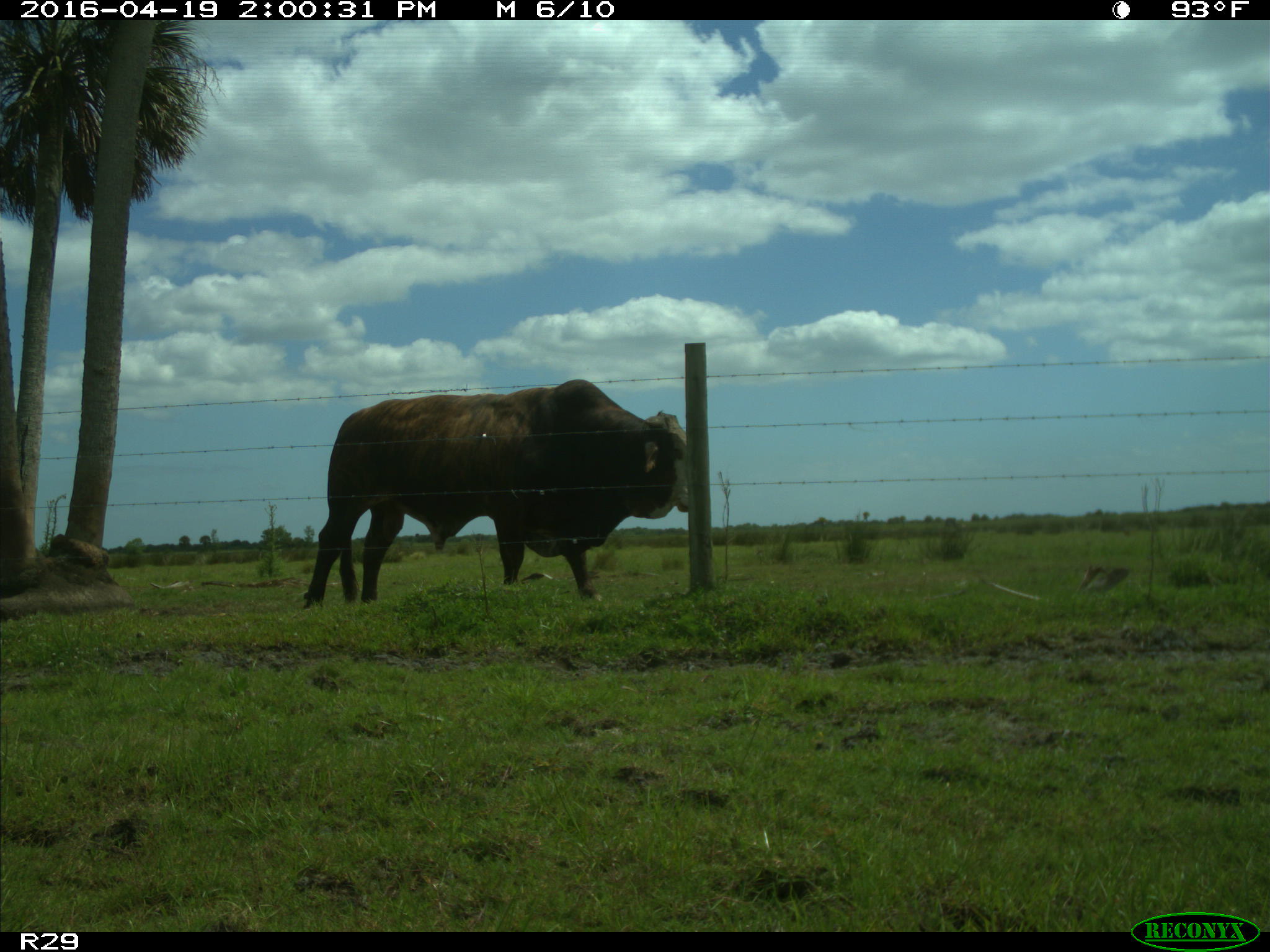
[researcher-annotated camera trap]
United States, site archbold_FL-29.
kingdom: Animalia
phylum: Chordata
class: Mammalia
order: Artiodactyla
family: Bovidae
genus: Bos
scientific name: Bos taurus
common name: domestic cow